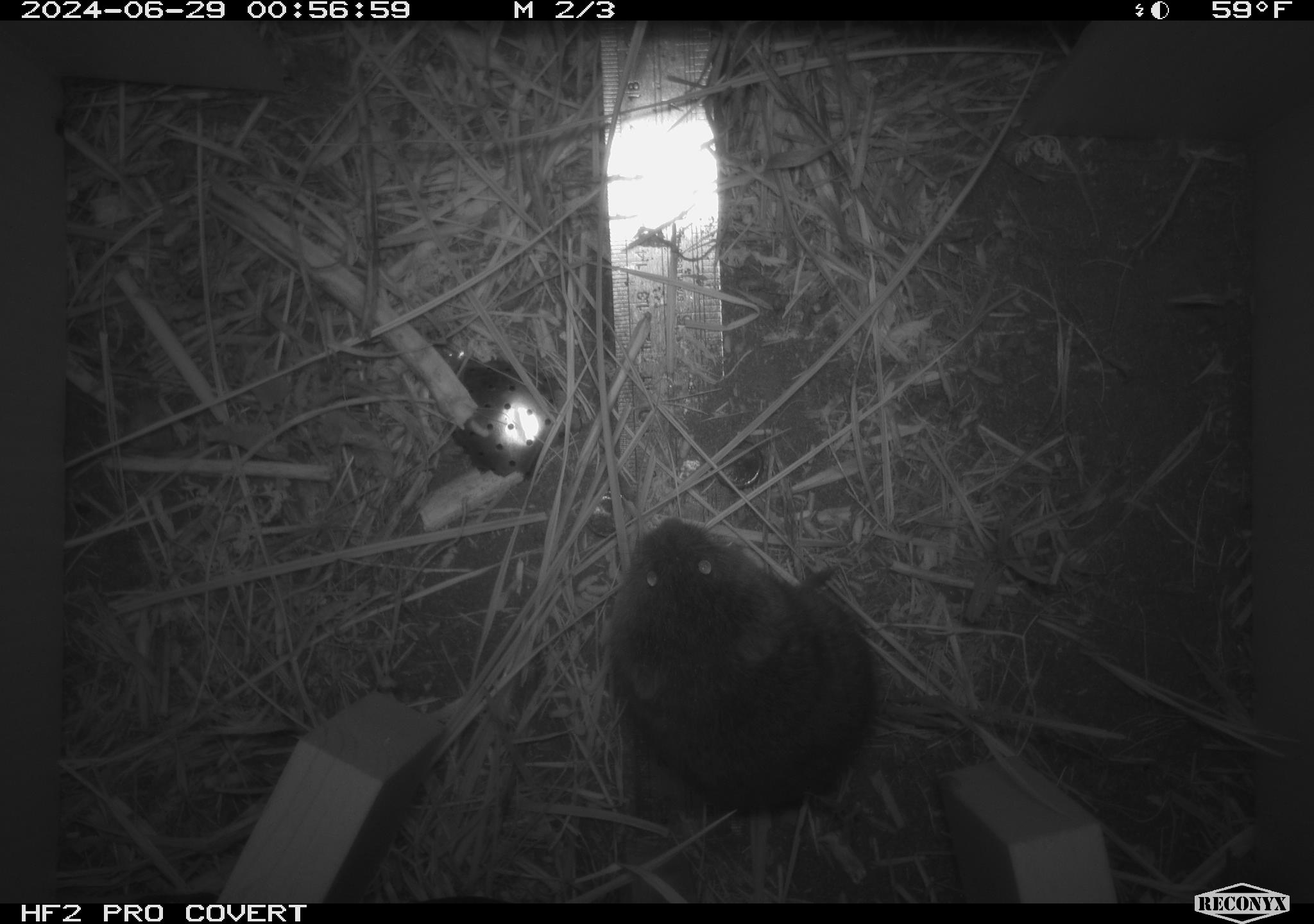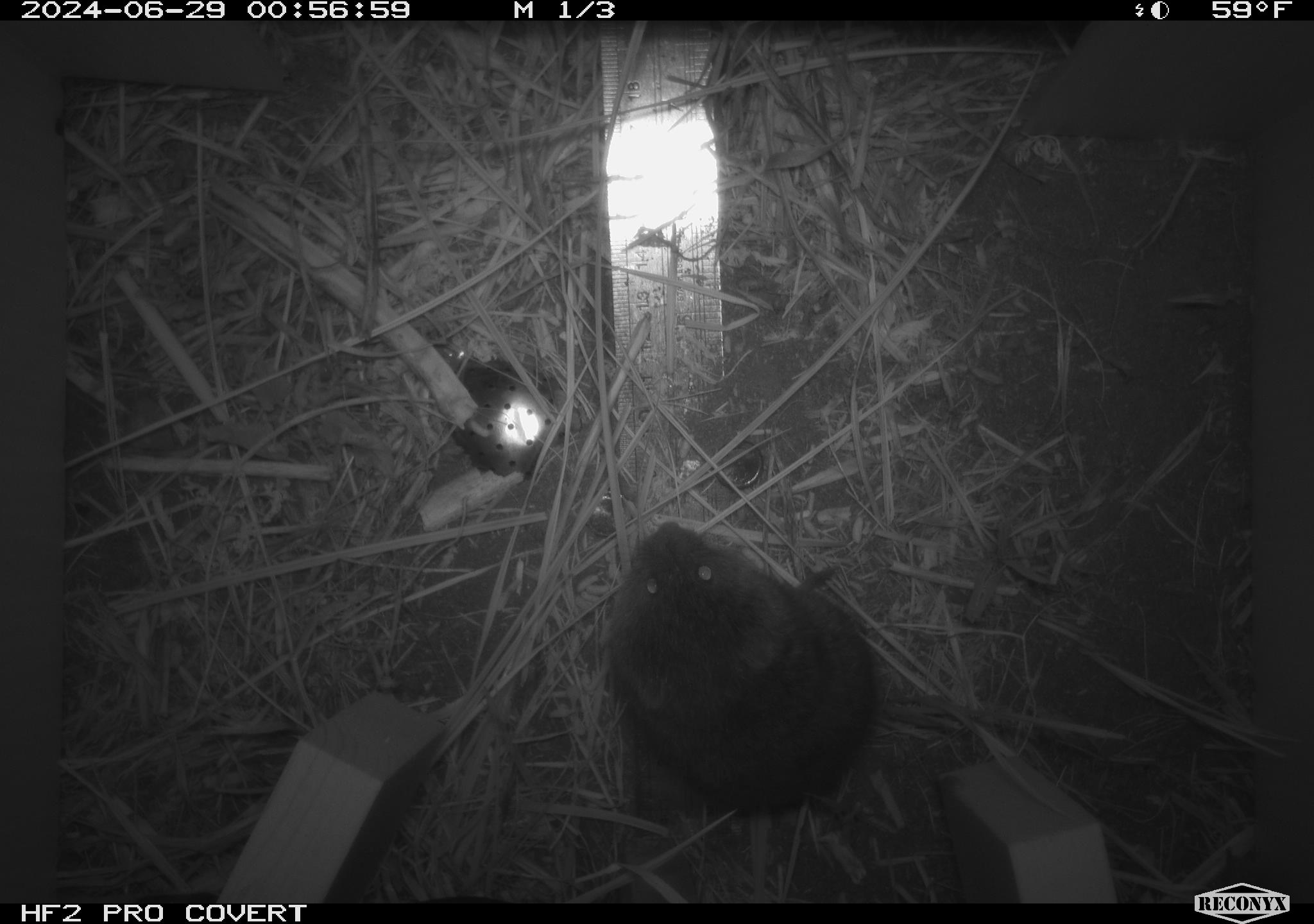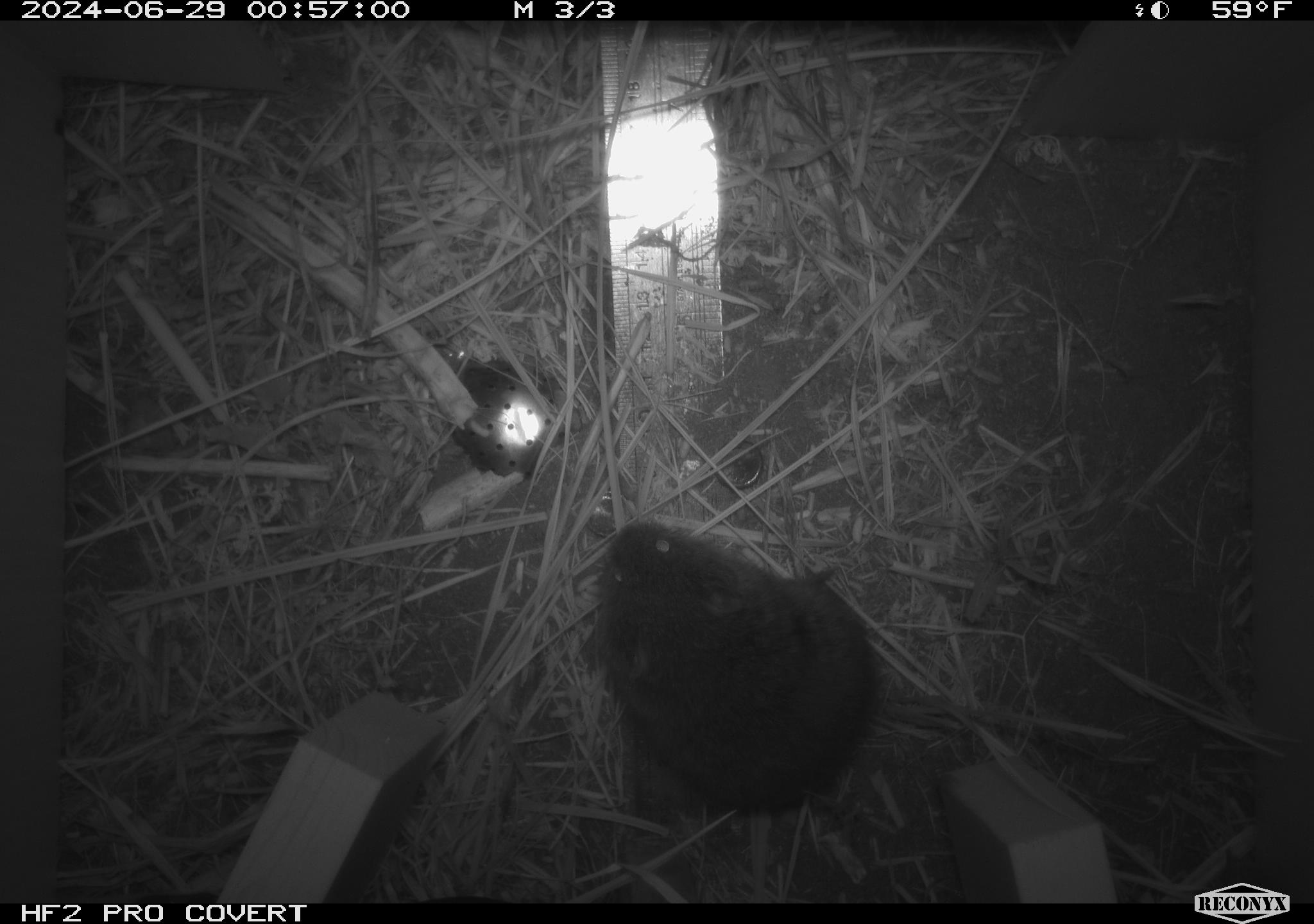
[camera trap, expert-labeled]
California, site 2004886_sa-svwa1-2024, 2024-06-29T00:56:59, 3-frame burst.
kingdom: Animalia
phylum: Chordata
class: Mammalia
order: Rodentia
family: Cricetidae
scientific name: Arvicolinae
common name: voles, lemmings, and muskrats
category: arvicolinae subfamily